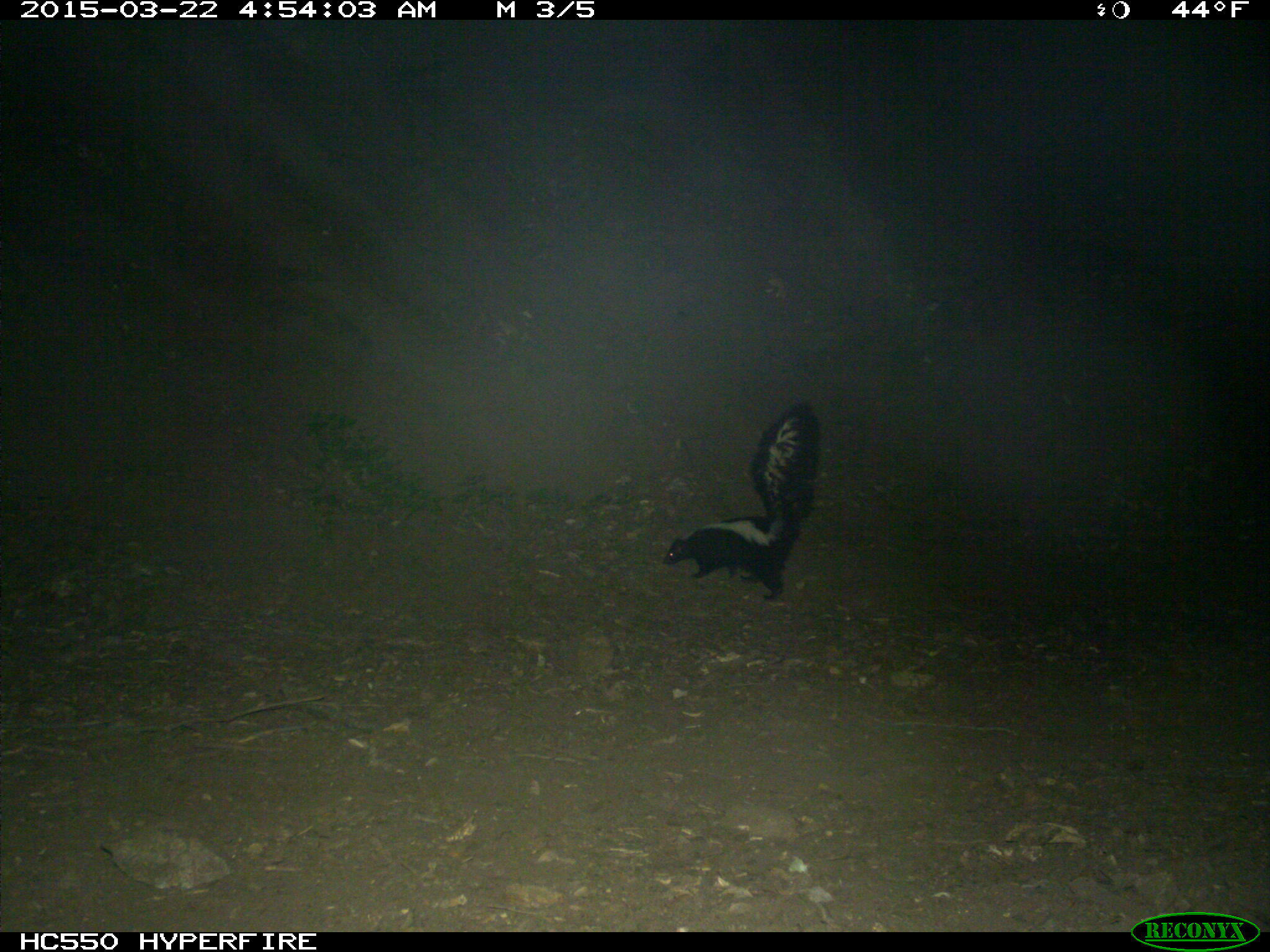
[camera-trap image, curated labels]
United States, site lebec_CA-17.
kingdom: Animalia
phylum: Chordata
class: Mammalia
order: Carnivora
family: Mephitidae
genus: Mephitis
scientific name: Mephitis mephitis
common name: striped skunk